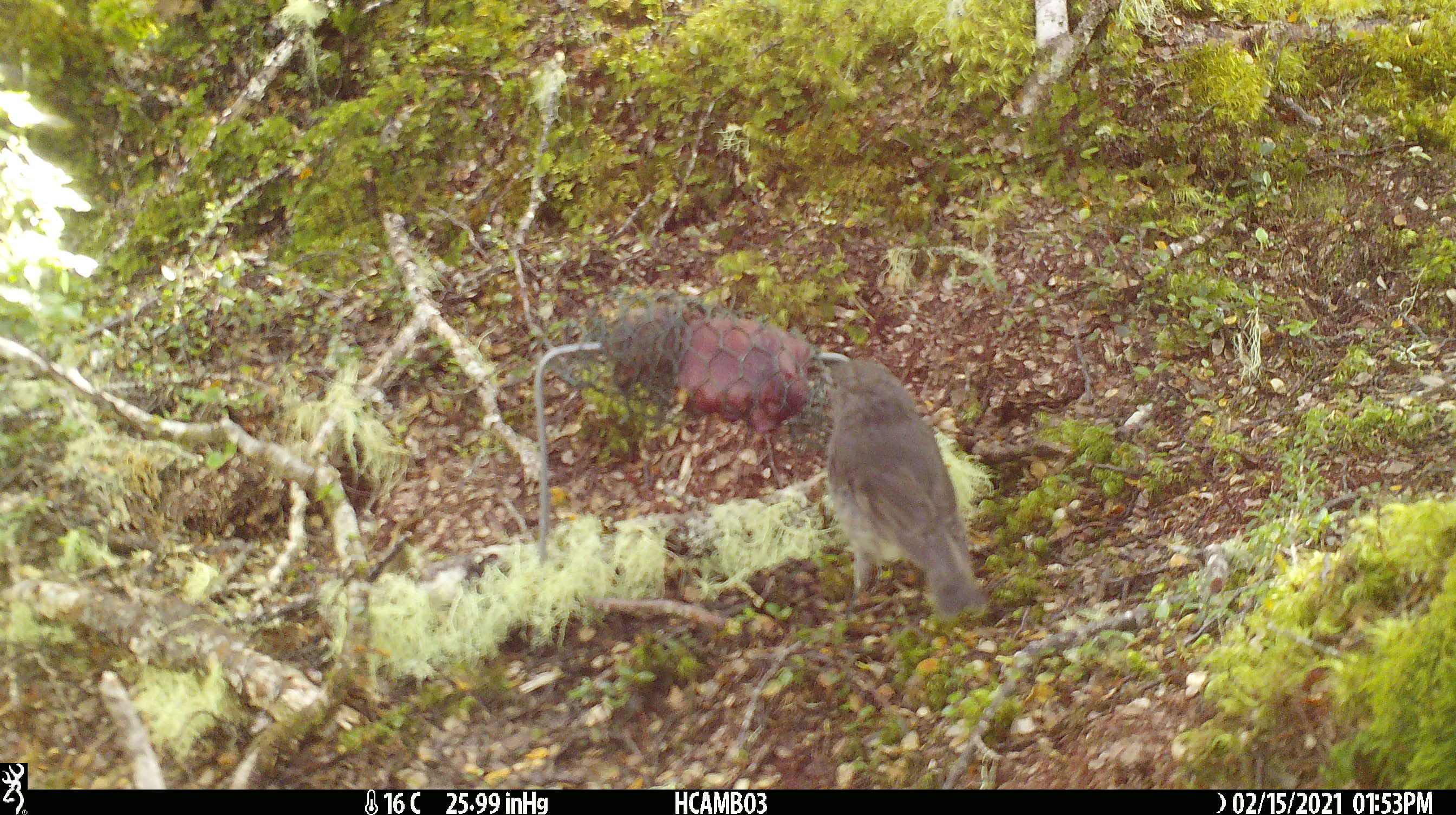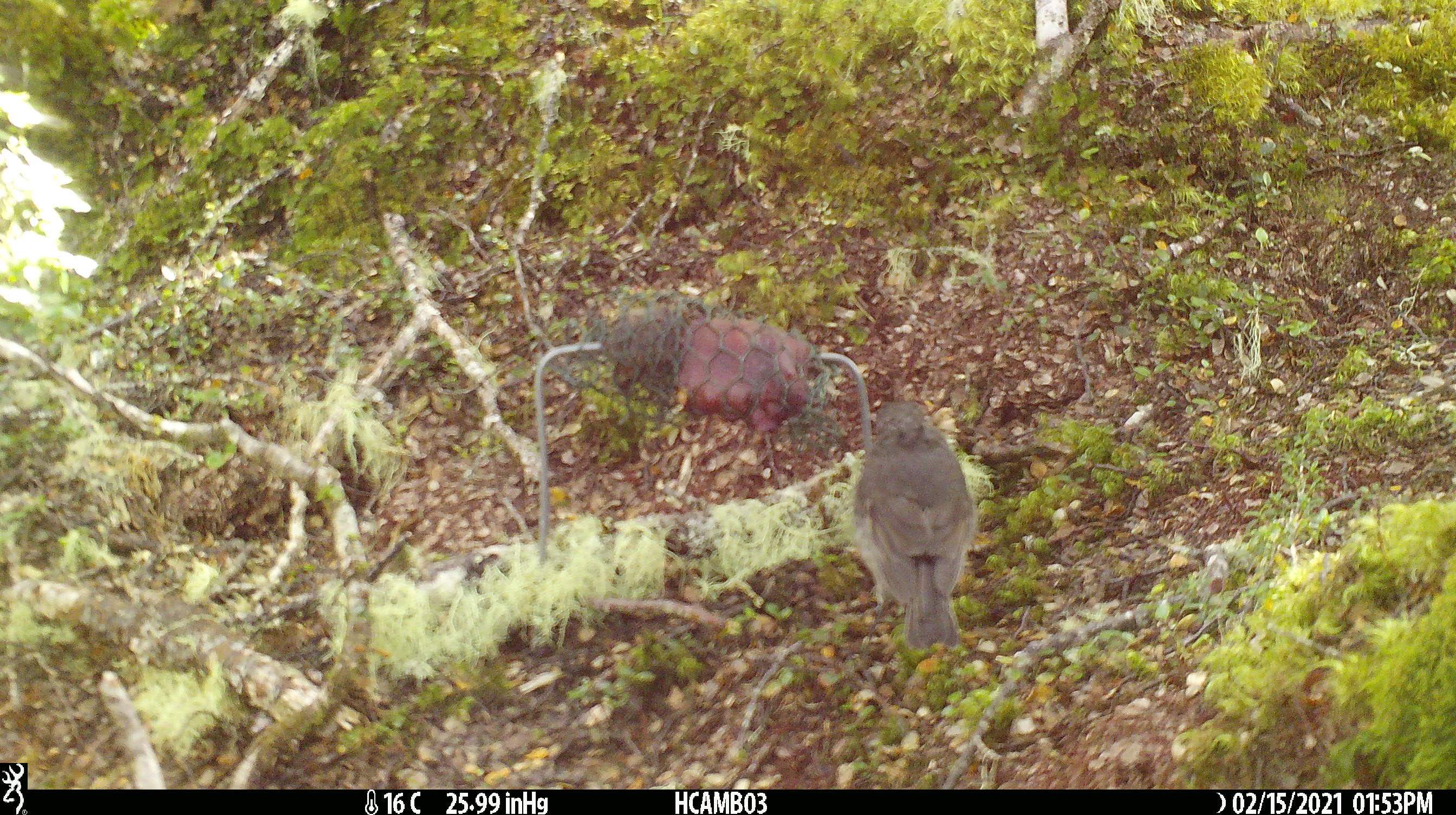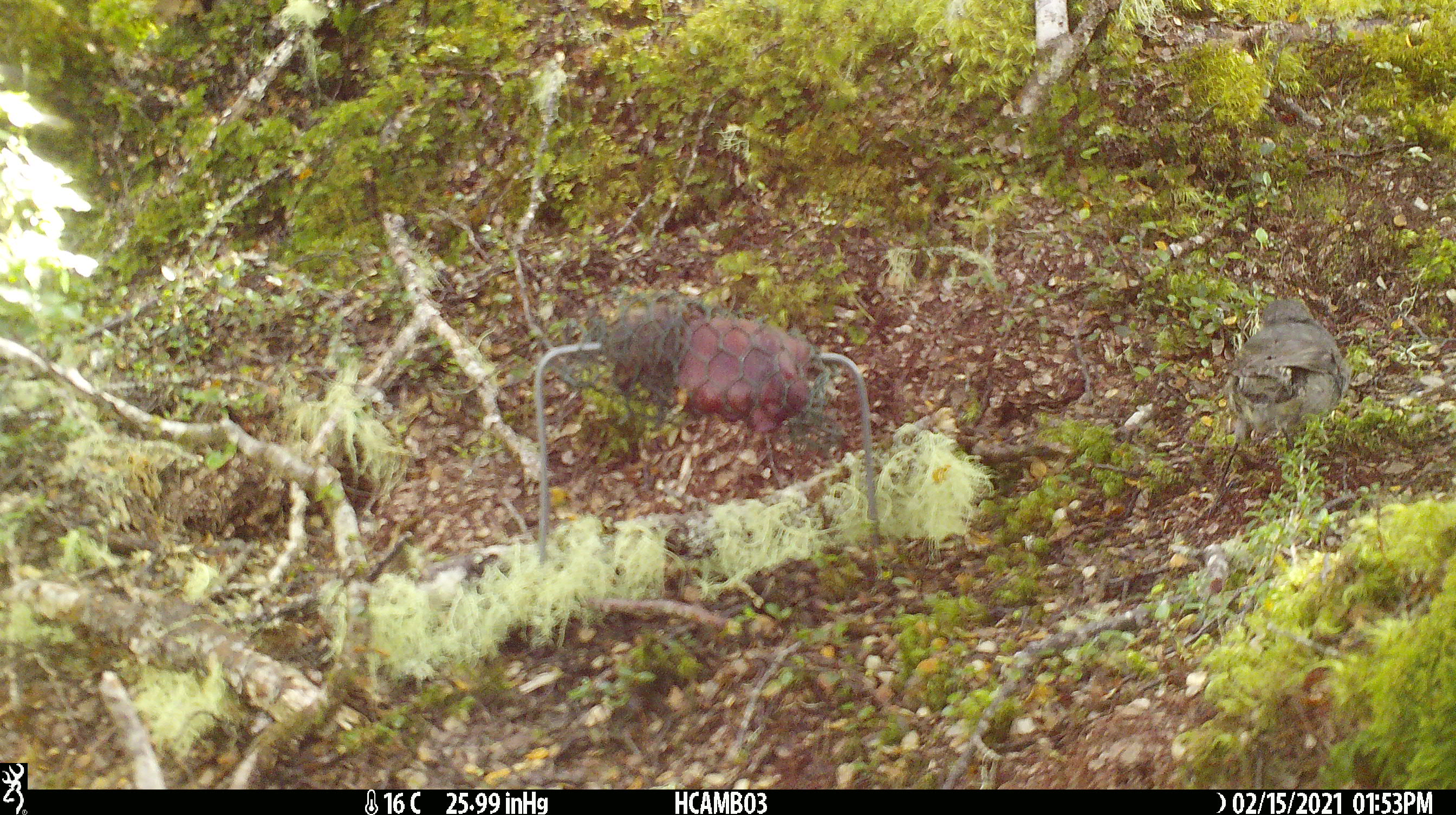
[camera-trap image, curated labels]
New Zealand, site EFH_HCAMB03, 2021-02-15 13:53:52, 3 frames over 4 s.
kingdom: Animalia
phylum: Chordata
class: Aves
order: Passeriformes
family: Petroicidae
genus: Petroica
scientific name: Petroica australis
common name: new zealand robin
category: robin